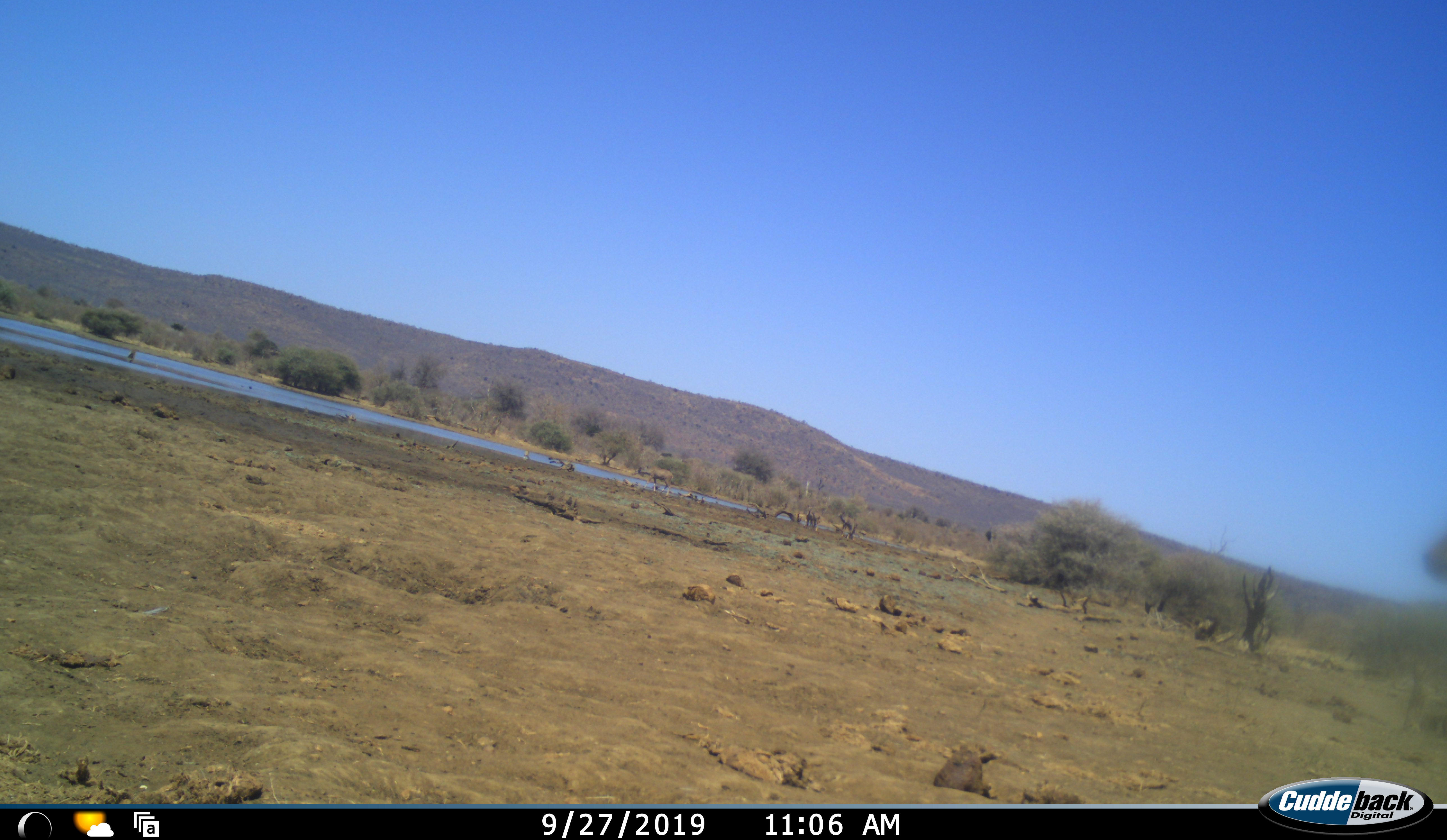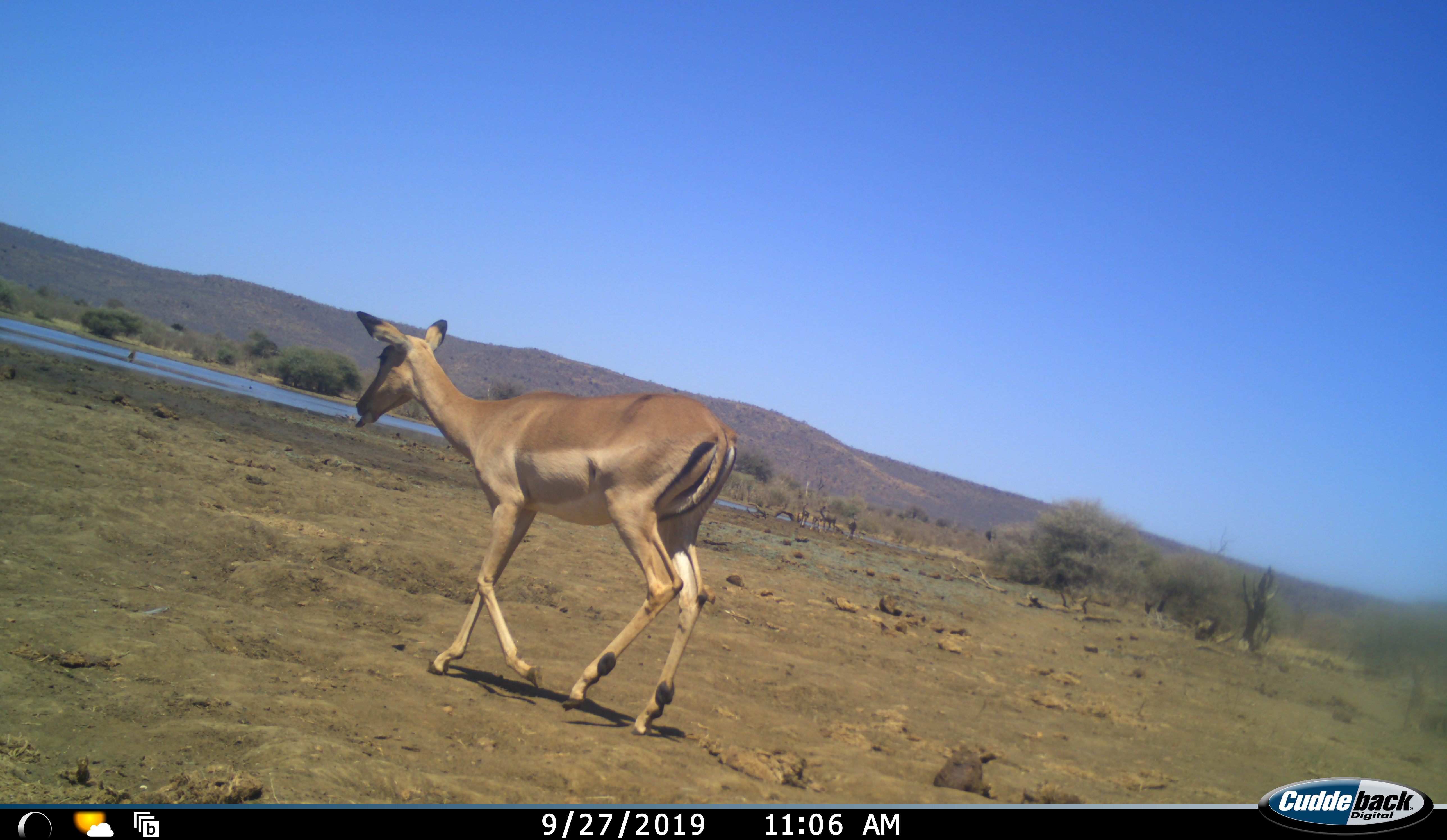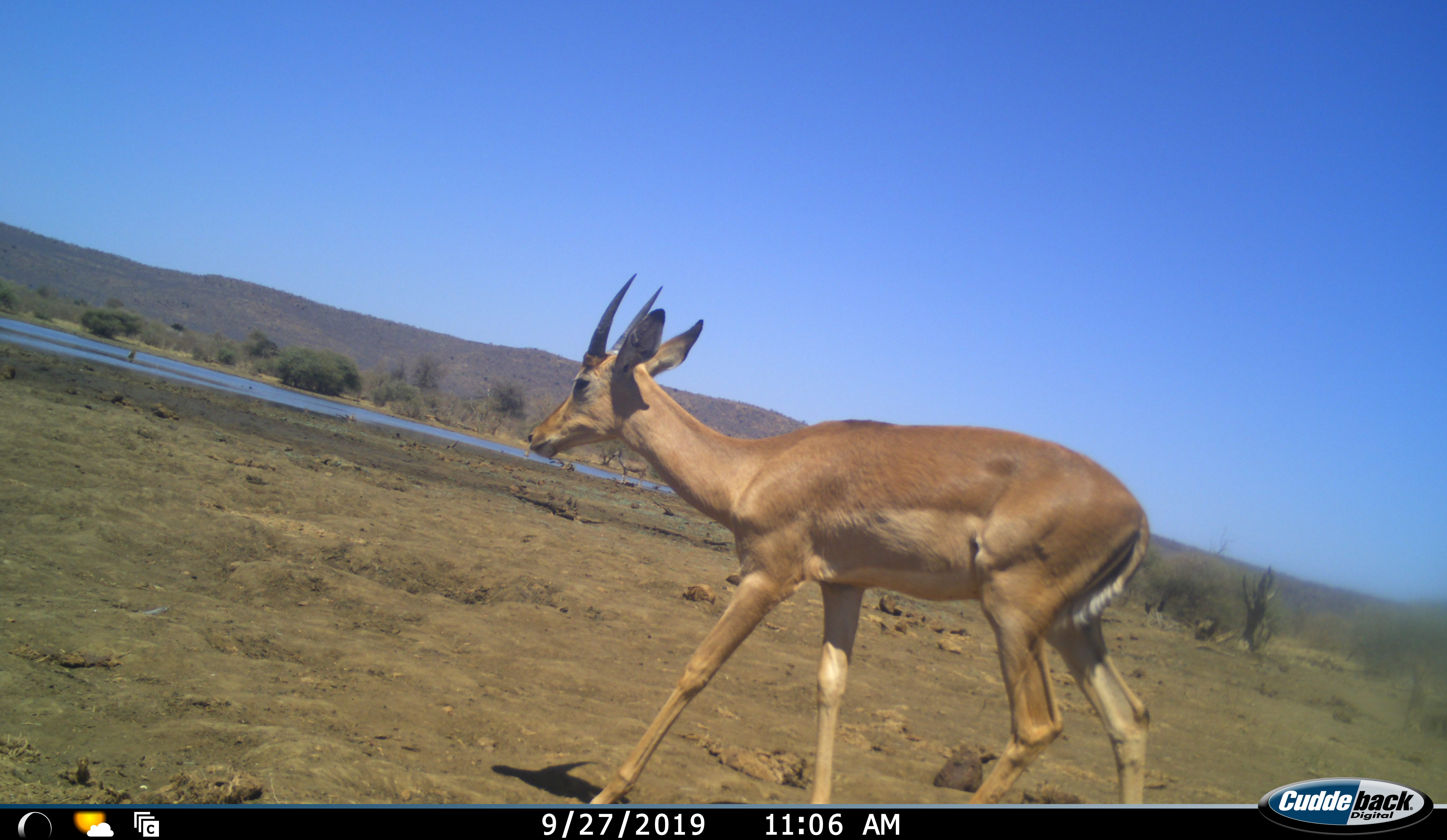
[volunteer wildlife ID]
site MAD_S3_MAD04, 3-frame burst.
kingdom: Animalia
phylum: Chordata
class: Mammalia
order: Artiodactyla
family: Bovidae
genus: Aepyceros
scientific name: Aepyceros melampus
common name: impala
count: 2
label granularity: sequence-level